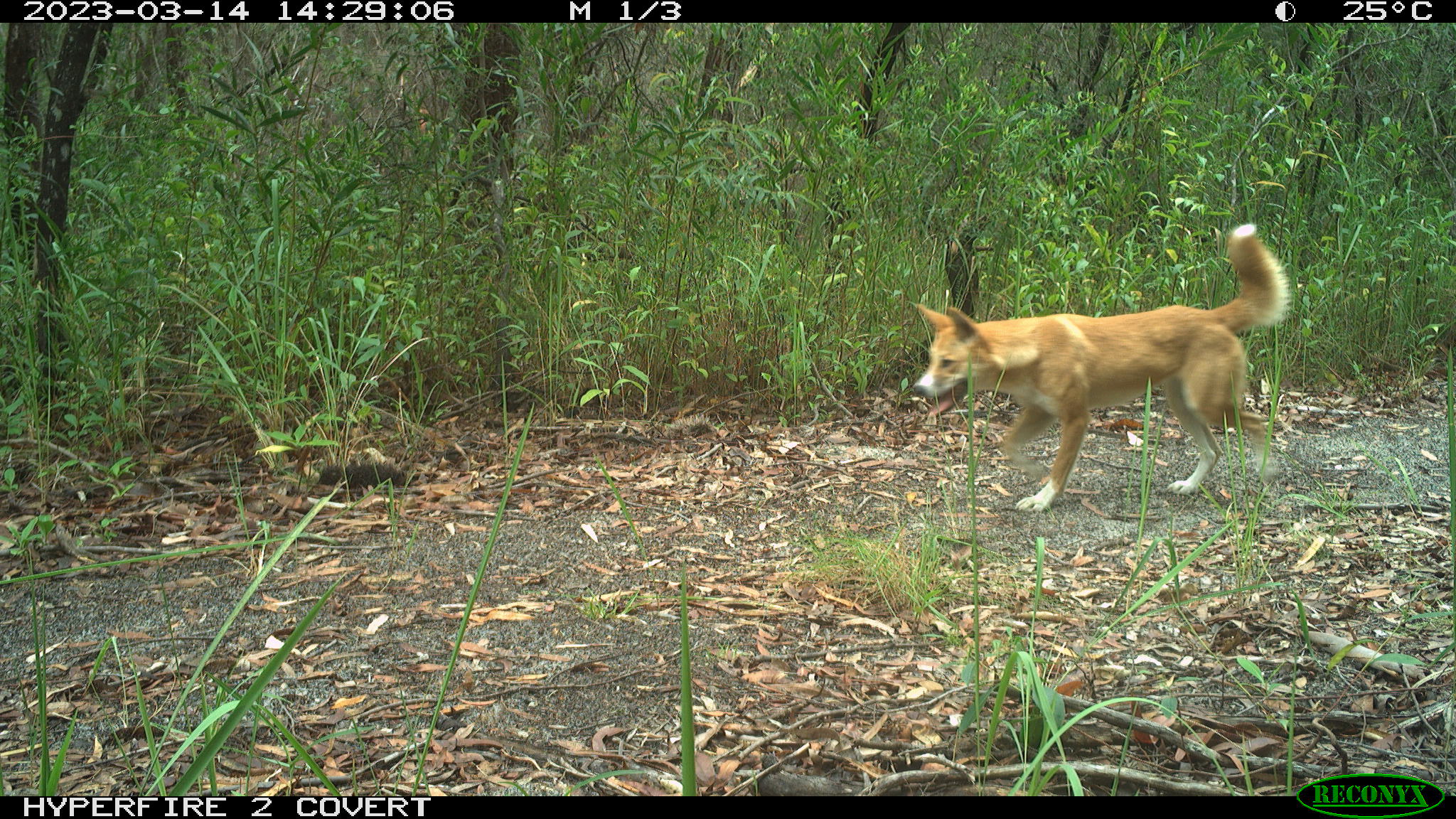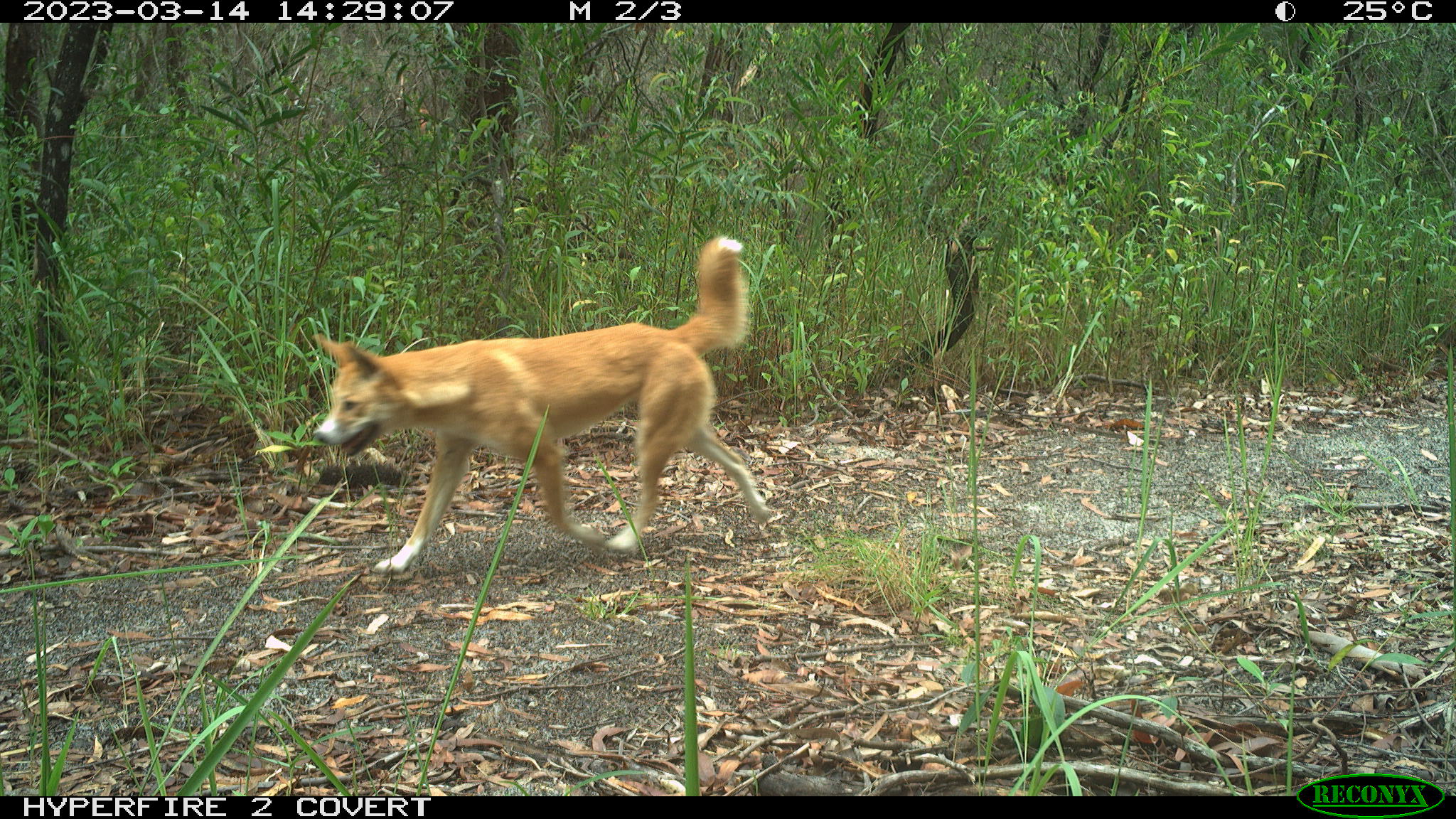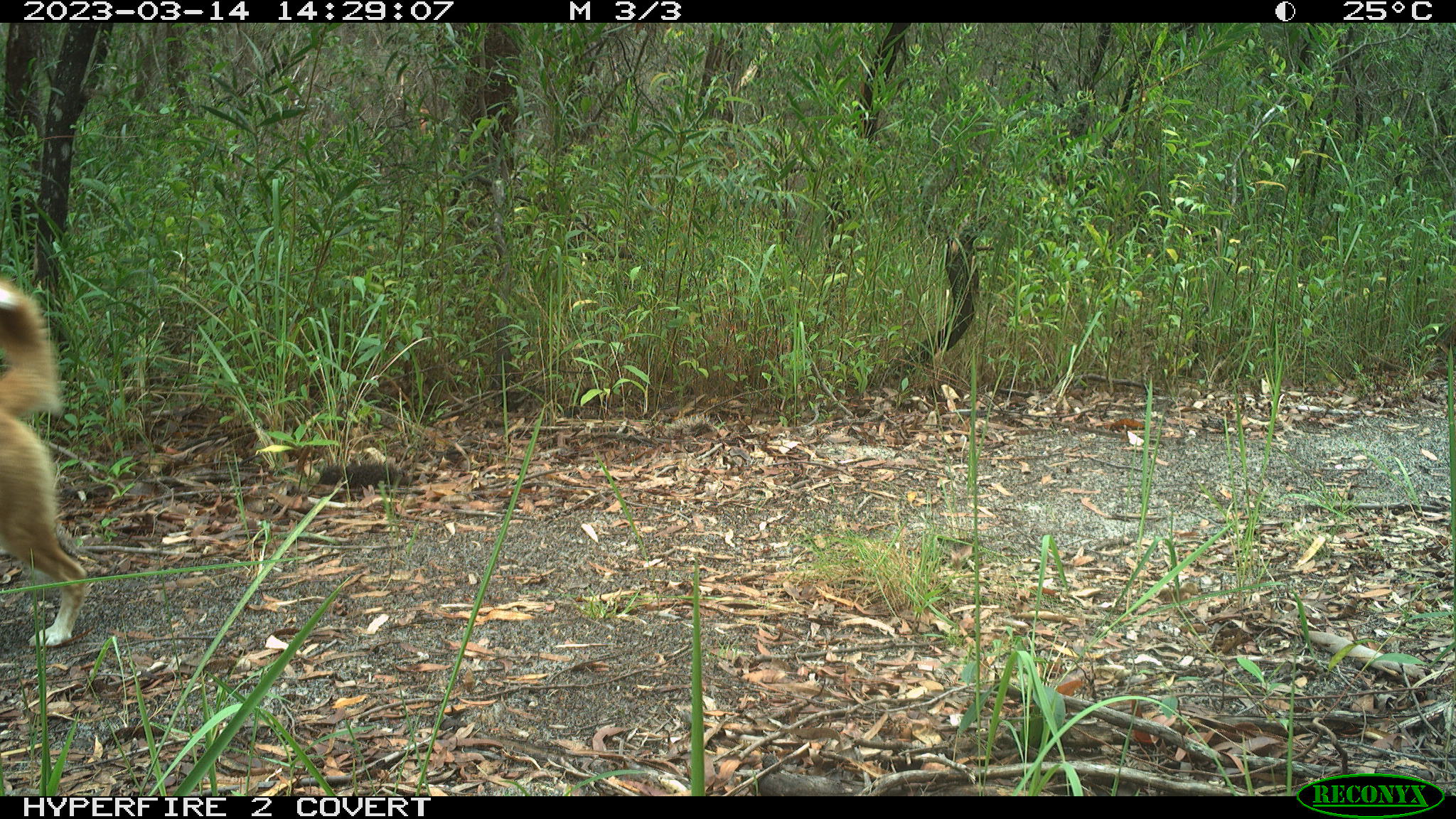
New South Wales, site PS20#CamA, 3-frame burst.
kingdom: Animalia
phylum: Chordata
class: Mammalia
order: Carnivora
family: Canidae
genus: Canis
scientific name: Canis familiaris dingo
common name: dingo